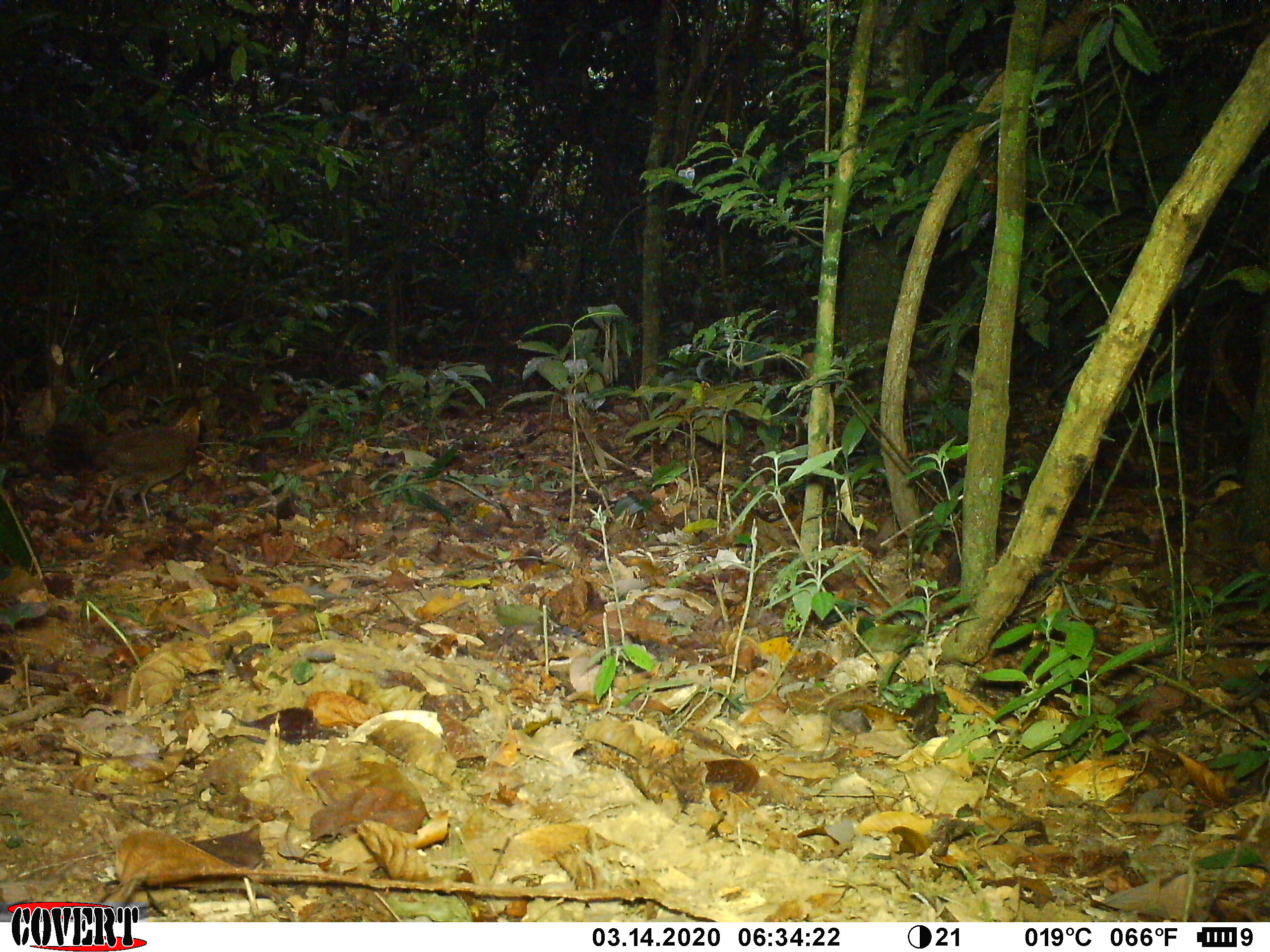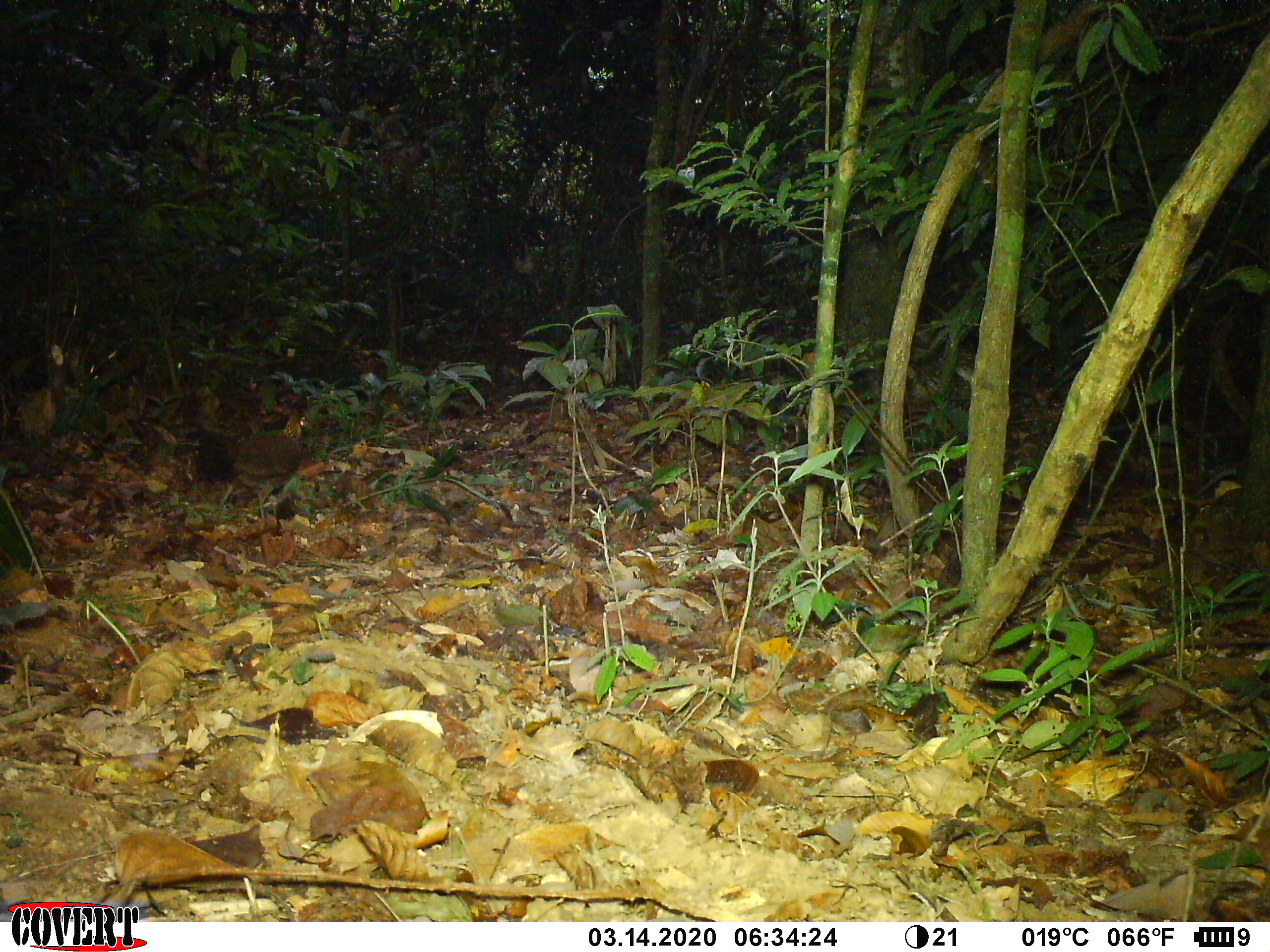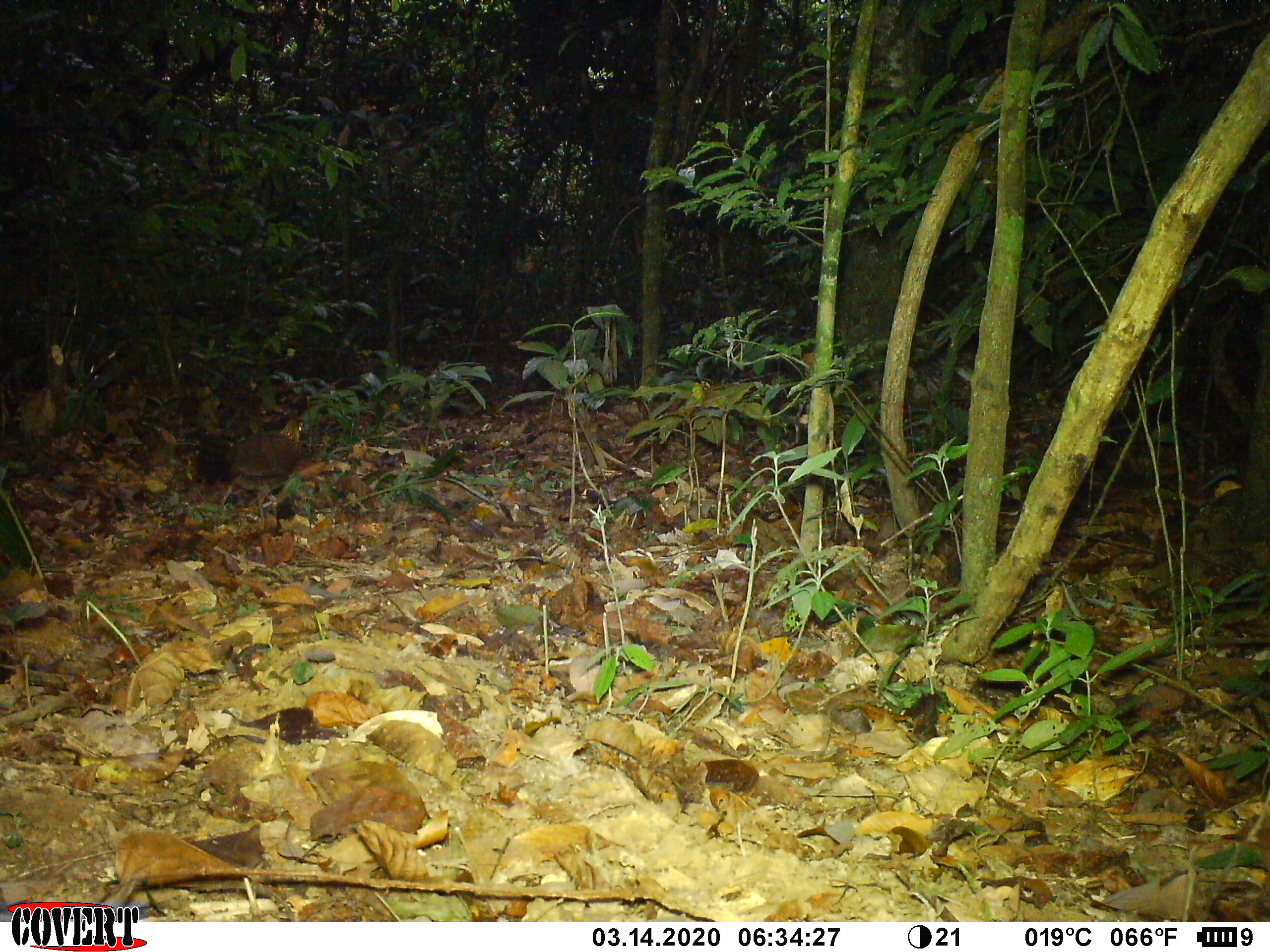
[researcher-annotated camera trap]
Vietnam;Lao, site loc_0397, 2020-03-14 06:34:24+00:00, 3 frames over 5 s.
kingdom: Animalia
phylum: Chordata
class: Aves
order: Galliformes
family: Phasianidae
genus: Gallus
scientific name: Gallus gallus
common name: red junglefowl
Red junglefowl (Gallus gallus). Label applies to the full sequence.